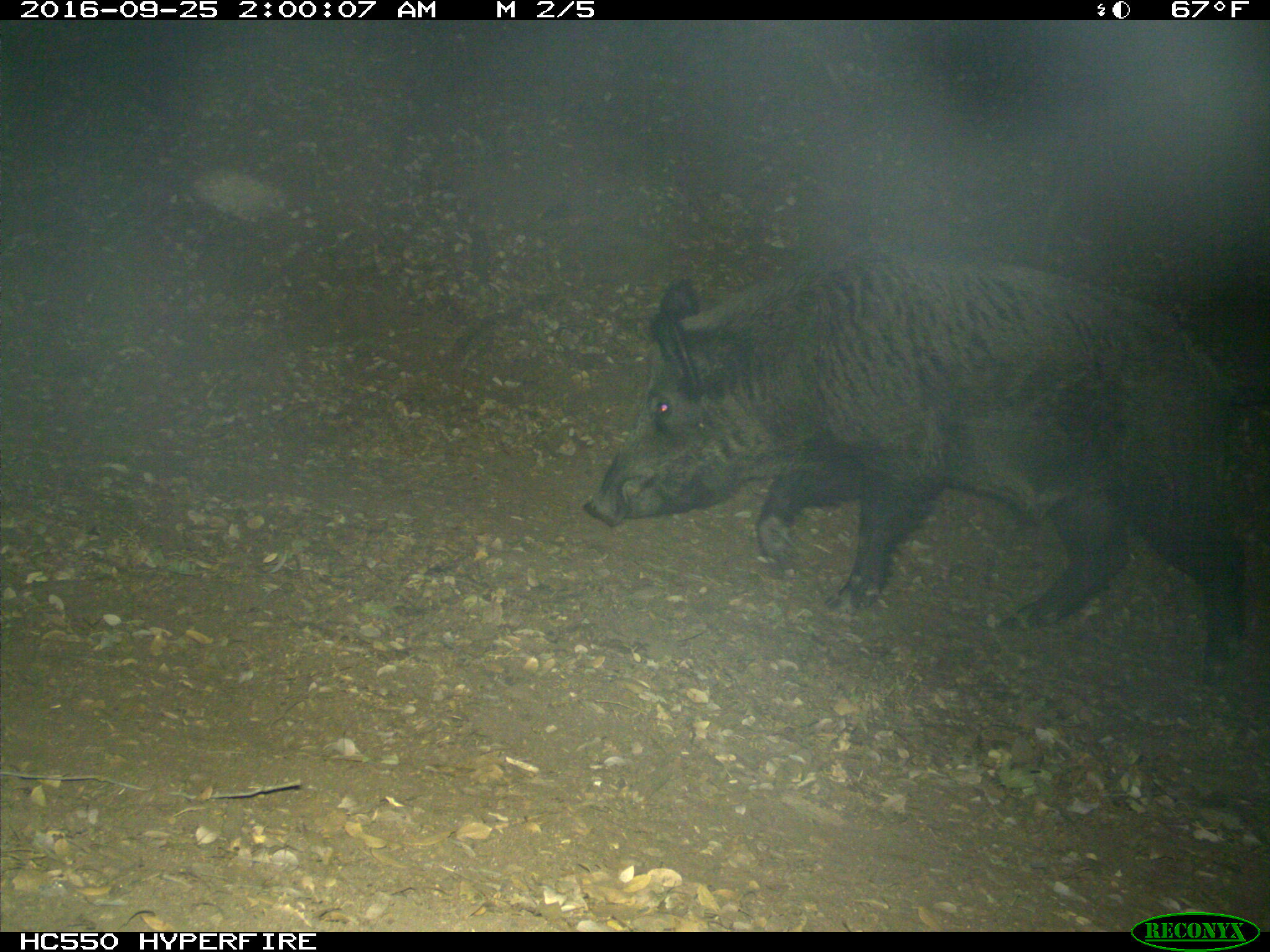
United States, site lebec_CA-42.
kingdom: Animalia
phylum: Chordata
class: Mammalia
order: Artiodactyla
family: Suidae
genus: Sus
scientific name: Sus scrofa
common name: wild boar